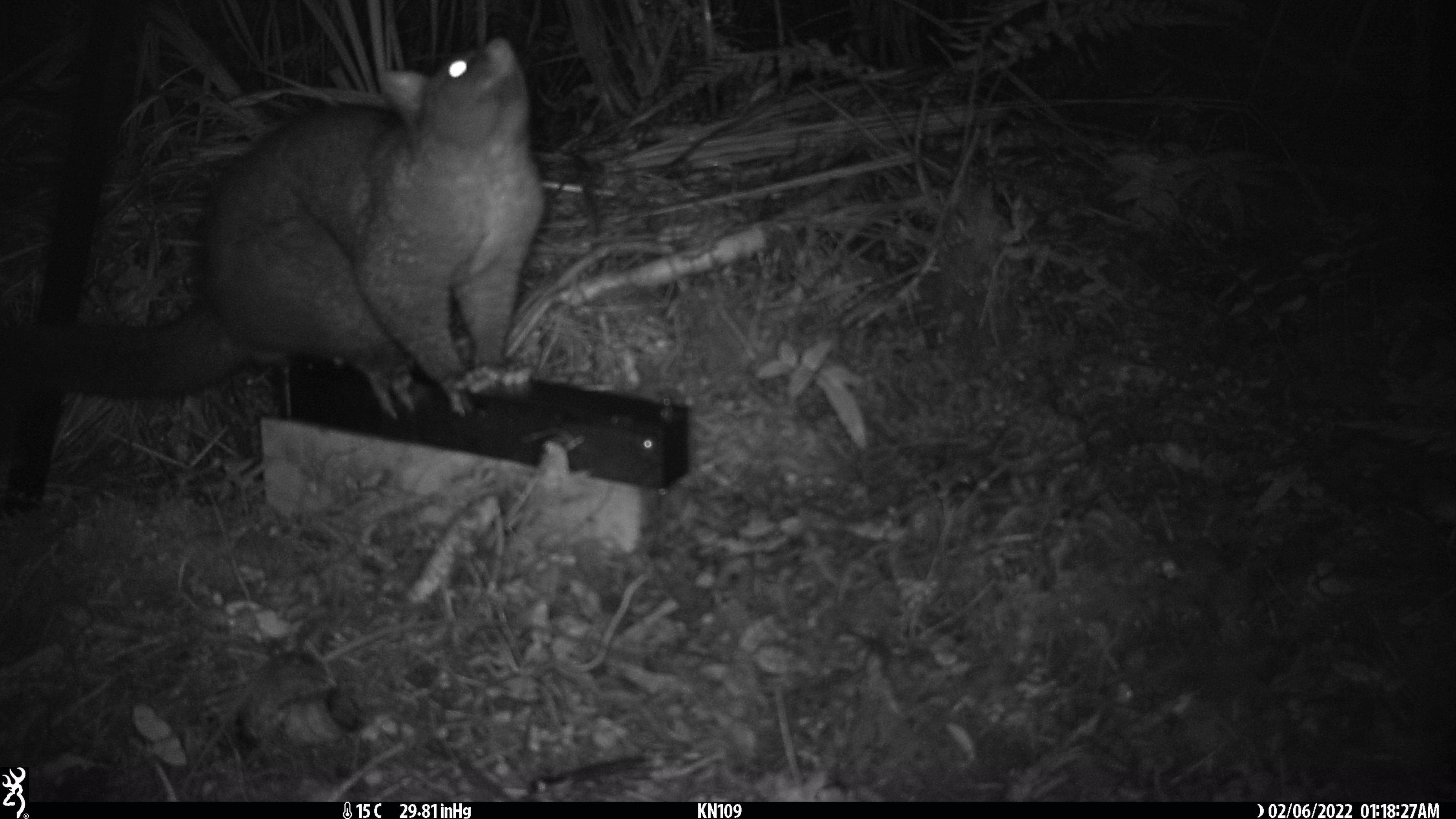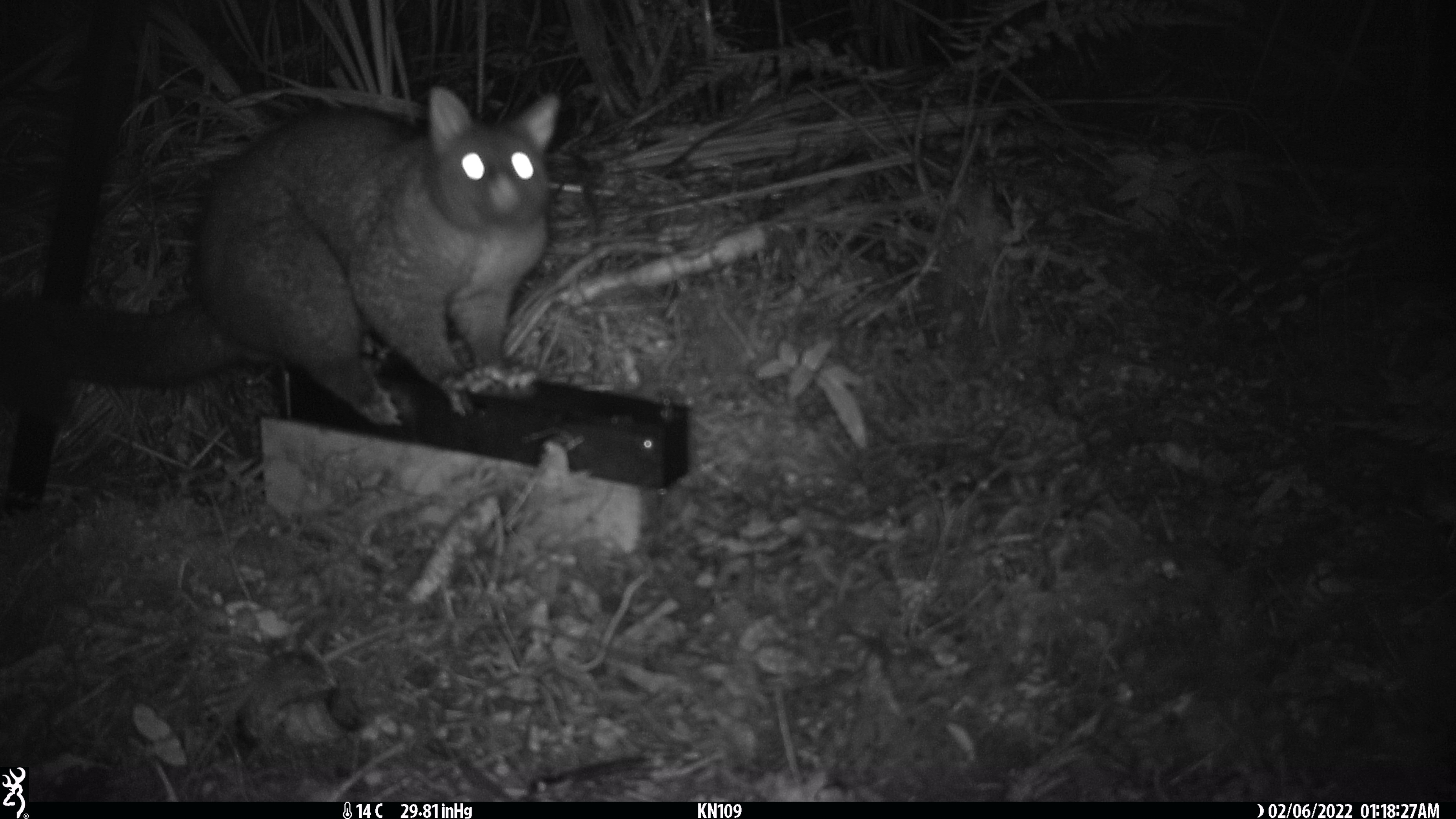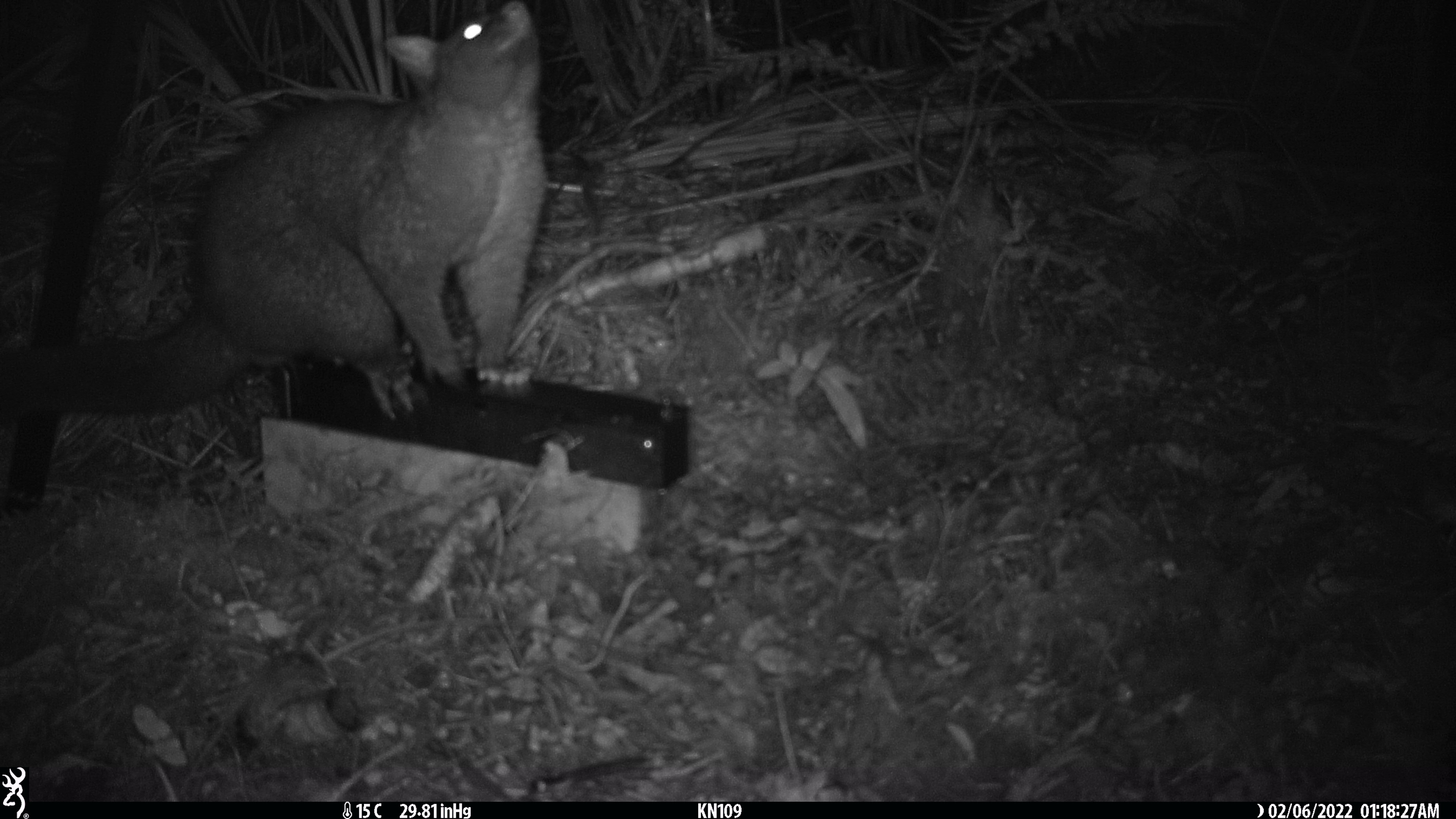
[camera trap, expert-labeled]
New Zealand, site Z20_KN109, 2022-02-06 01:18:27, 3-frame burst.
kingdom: Animalia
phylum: Chordata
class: Mammalia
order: Diprotodontia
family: Phalangeridae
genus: Trichosurus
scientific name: Trichosurus vulpecula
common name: common brushtail possum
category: possum